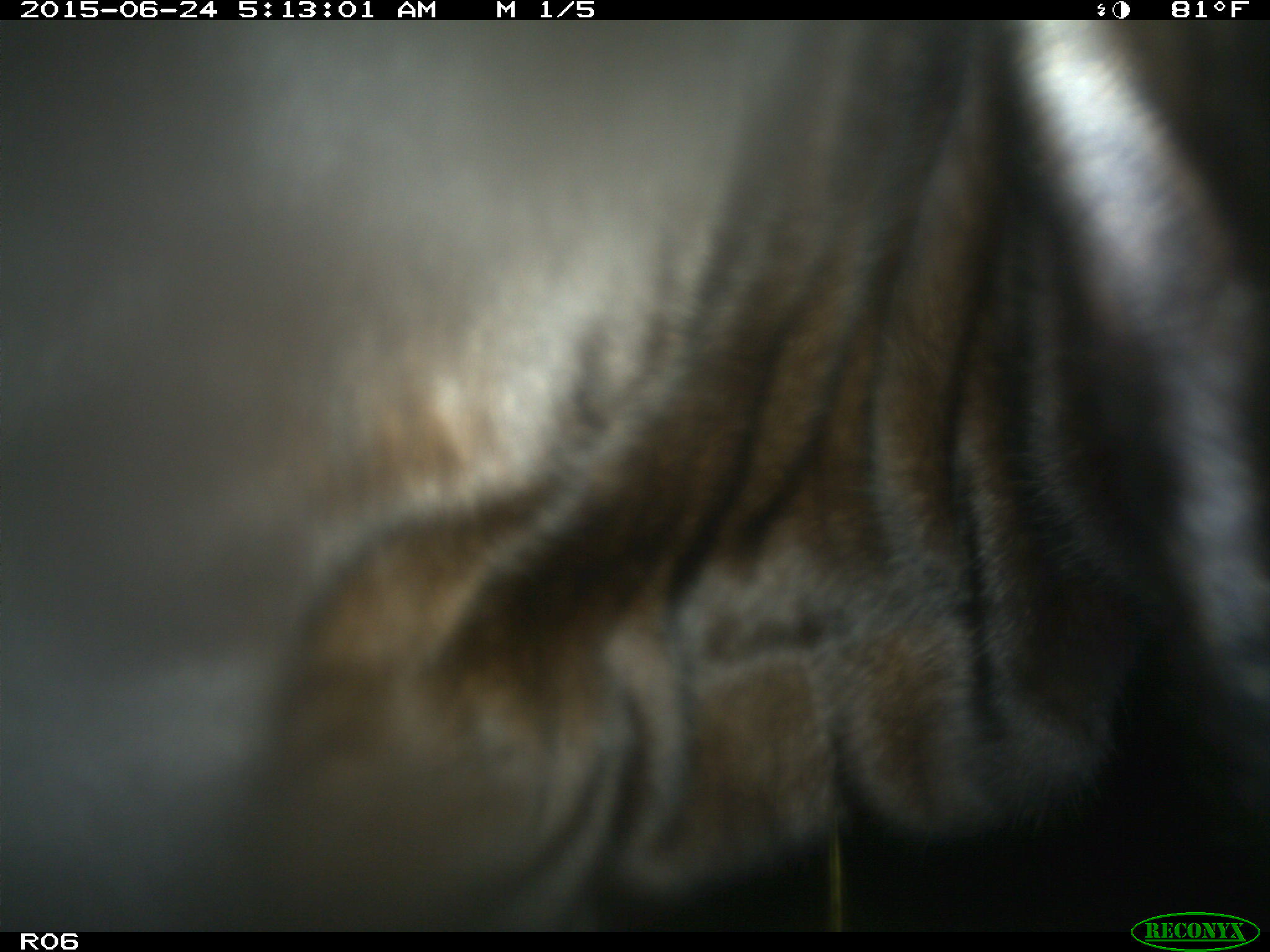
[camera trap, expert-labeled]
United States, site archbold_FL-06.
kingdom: Animalia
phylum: Chordata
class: Mammalia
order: Artiodactyla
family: Bovidae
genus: Bos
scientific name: Bos taurus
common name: domestic cow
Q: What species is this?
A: Bos taurus (domestic cow).